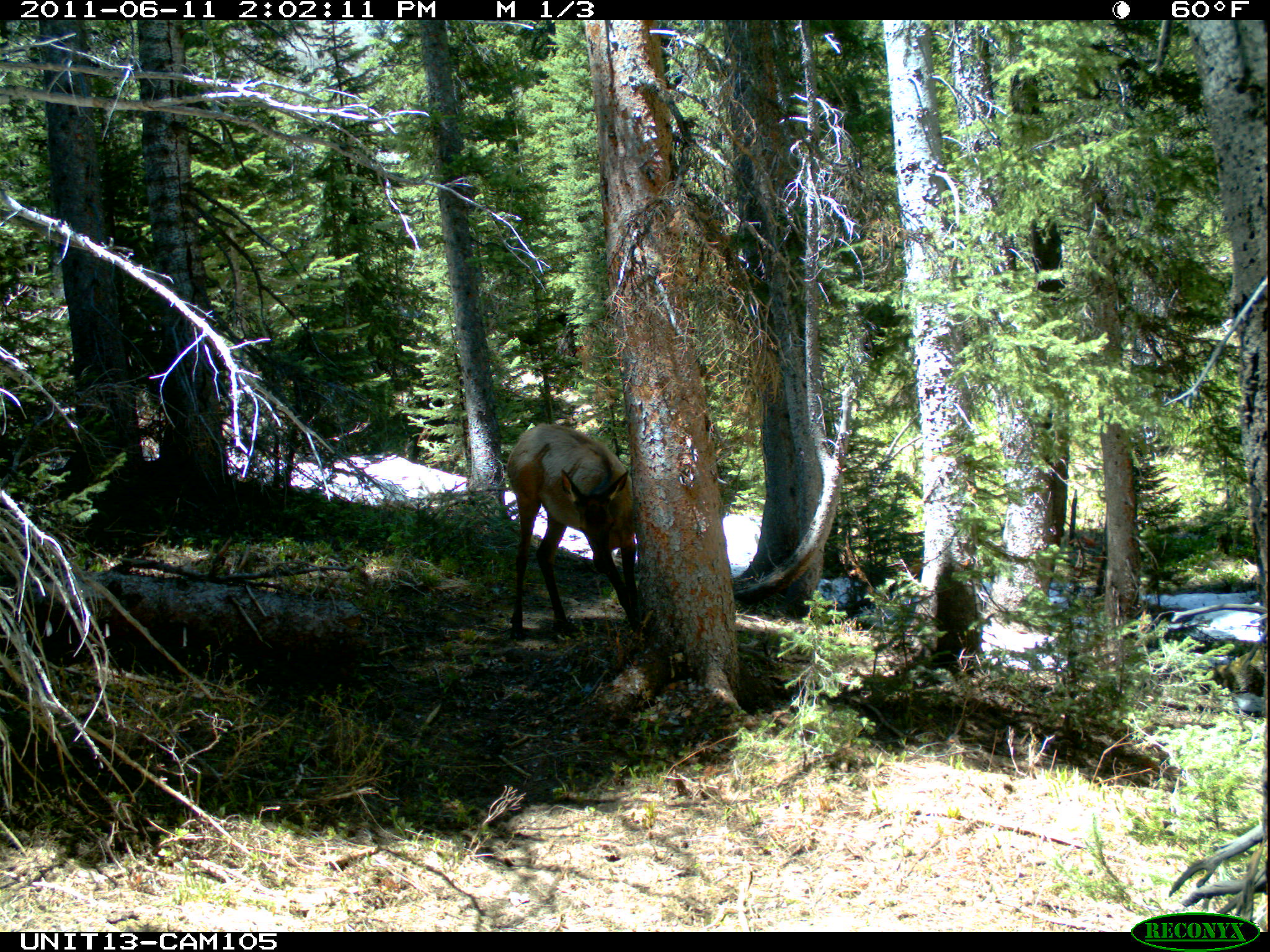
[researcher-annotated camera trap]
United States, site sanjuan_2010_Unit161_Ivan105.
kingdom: Animalia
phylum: Chordata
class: Mammalia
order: Artiodactyla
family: Cervidae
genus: Cervus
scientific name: Cervus elaphus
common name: red deer